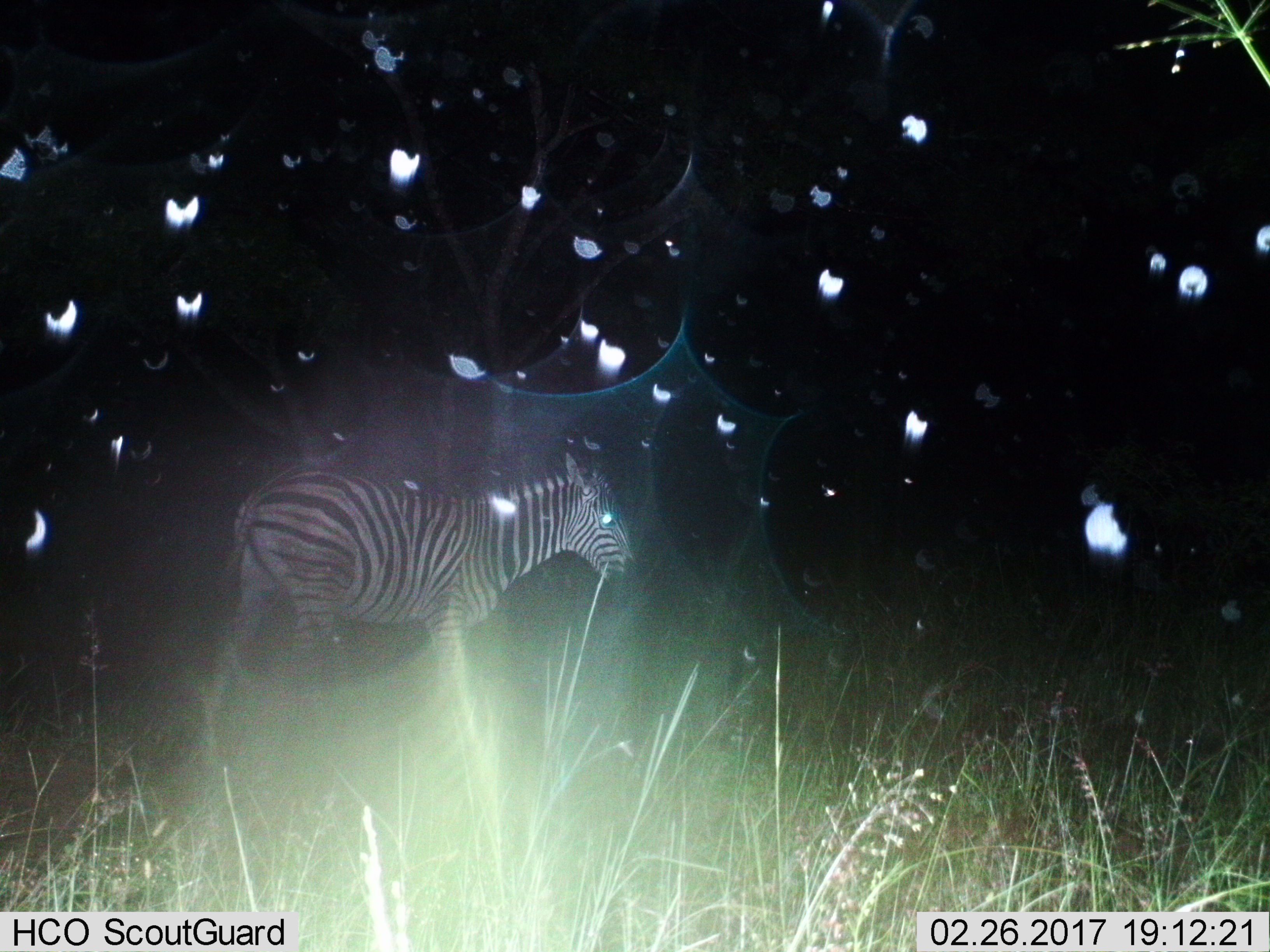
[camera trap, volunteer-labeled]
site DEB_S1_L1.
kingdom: Animalia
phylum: Chordata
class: Mammalia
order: Perissodactyla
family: Equidae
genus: Equus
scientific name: Equus quagga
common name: plains zebra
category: zebraplains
Zebraplains (plains zebra) (Equus quagga), count 1. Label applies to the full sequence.